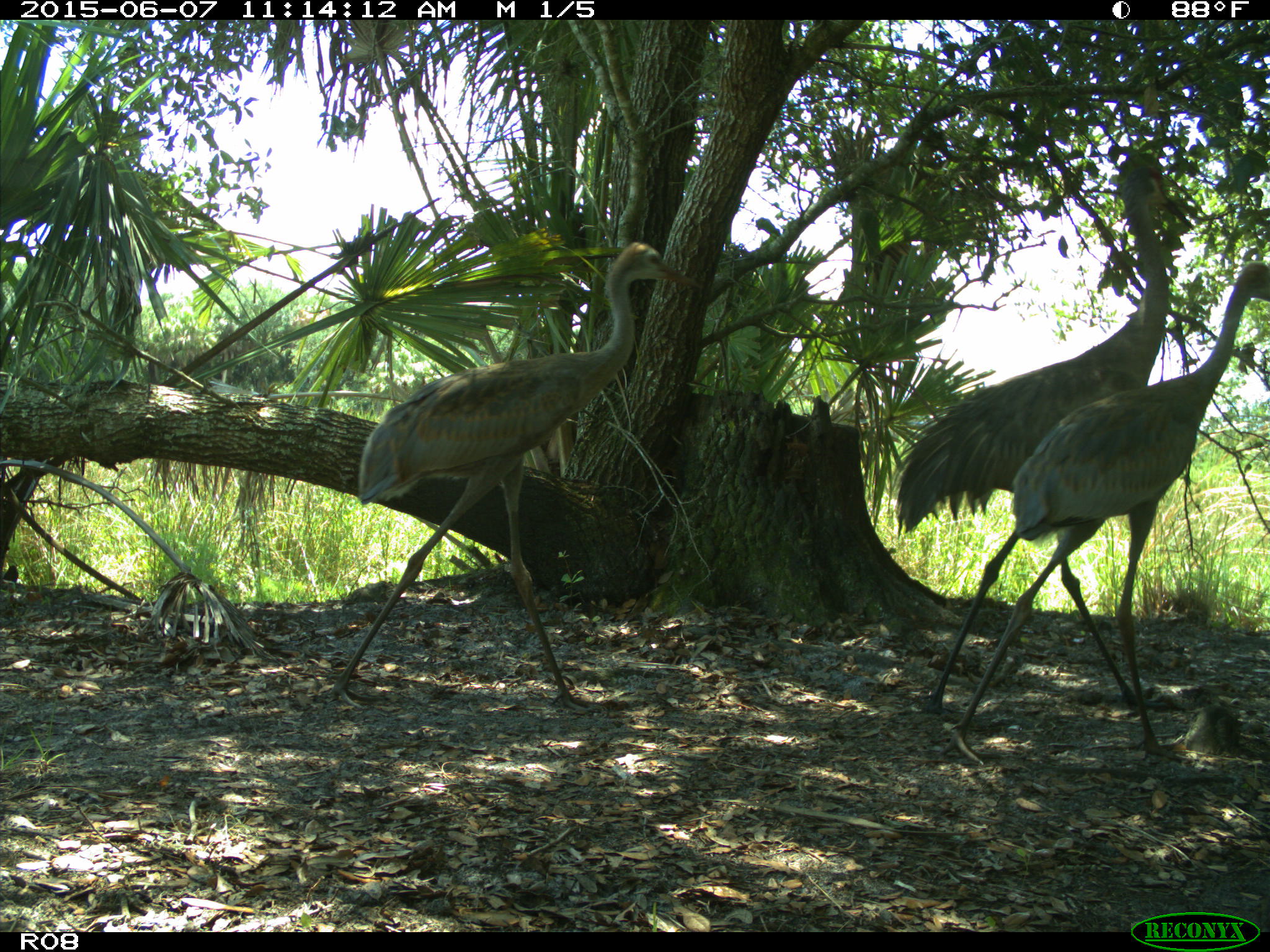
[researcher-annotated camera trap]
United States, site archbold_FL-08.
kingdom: Animalia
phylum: Chordata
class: Aves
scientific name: Aves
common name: birds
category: unidentified bird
Unidentified bird (birds) (Aves).